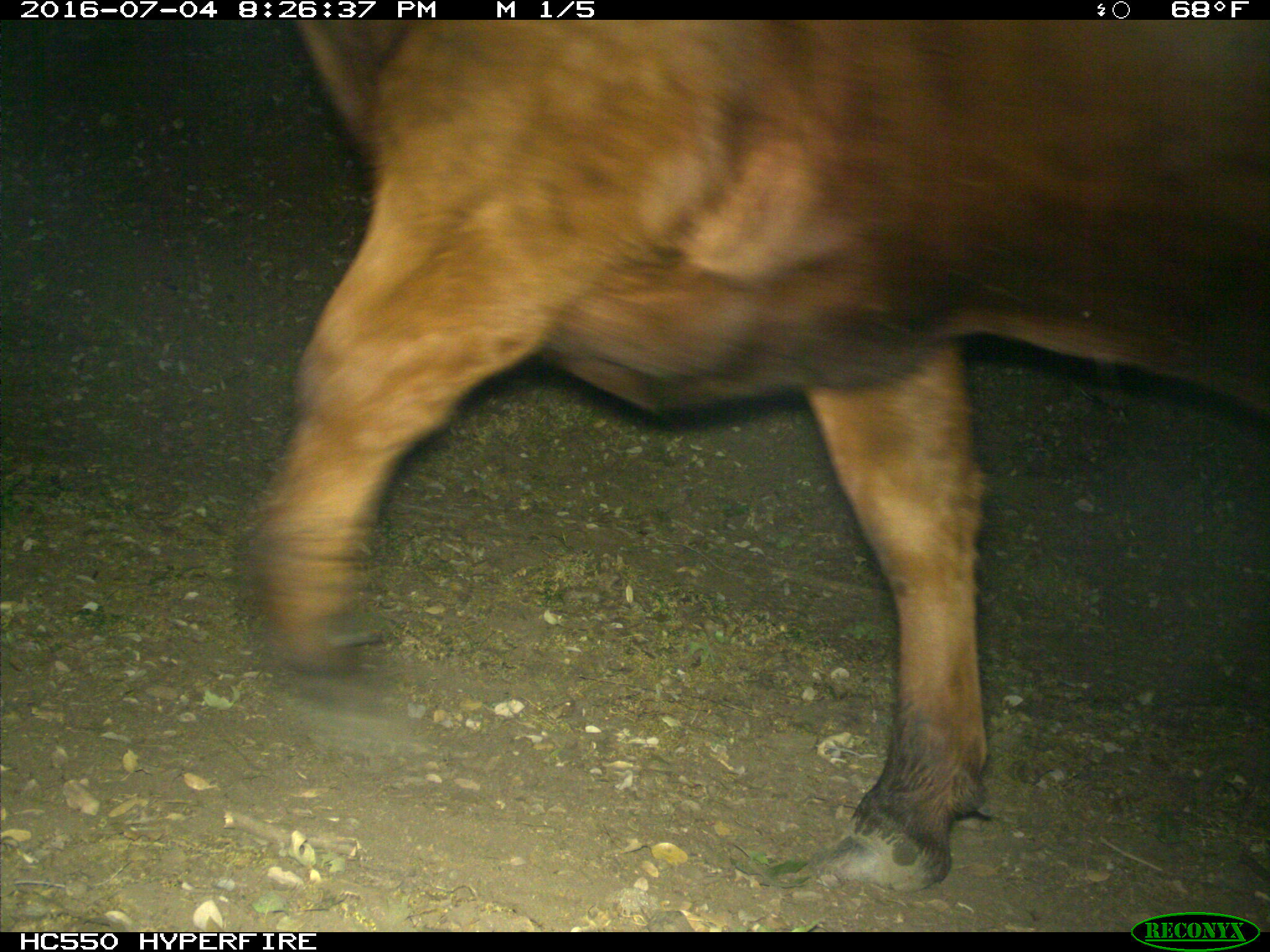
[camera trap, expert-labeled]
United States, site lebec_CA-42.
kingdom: Animalia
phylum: Chordata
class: Mammalia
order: Artiodactyla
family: Bovidae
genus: Bos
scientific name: Bos taurus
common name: domestic cow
Bos taurus (domestic cow).